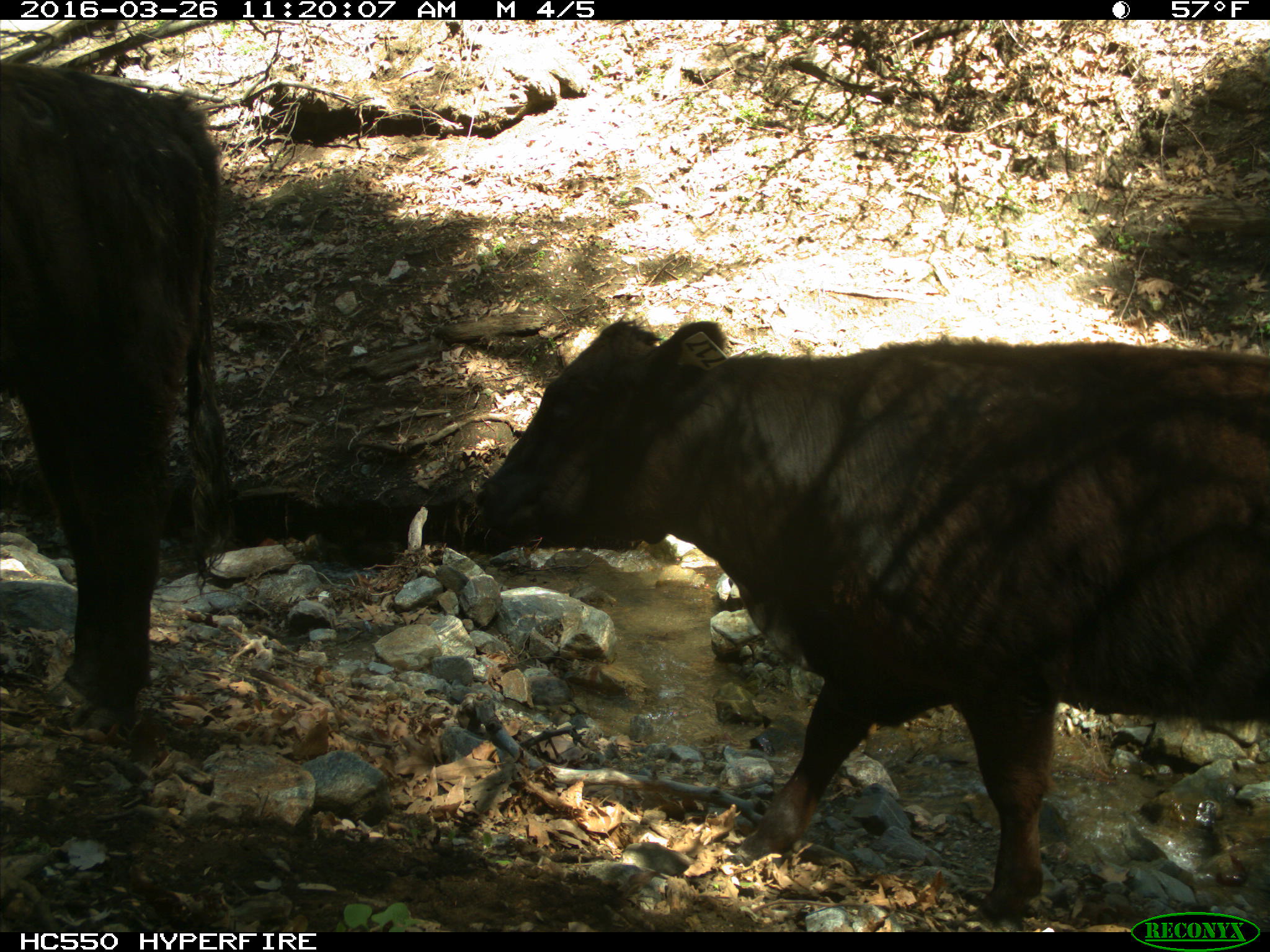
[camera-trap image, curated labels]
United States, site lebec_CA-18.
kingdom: Animalia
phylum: Chordata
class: Mammalia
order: Artiodactyla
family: Bovidae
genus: Bos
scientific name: Bos taurus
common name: domestic cow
Bos taurus (domestic cow).